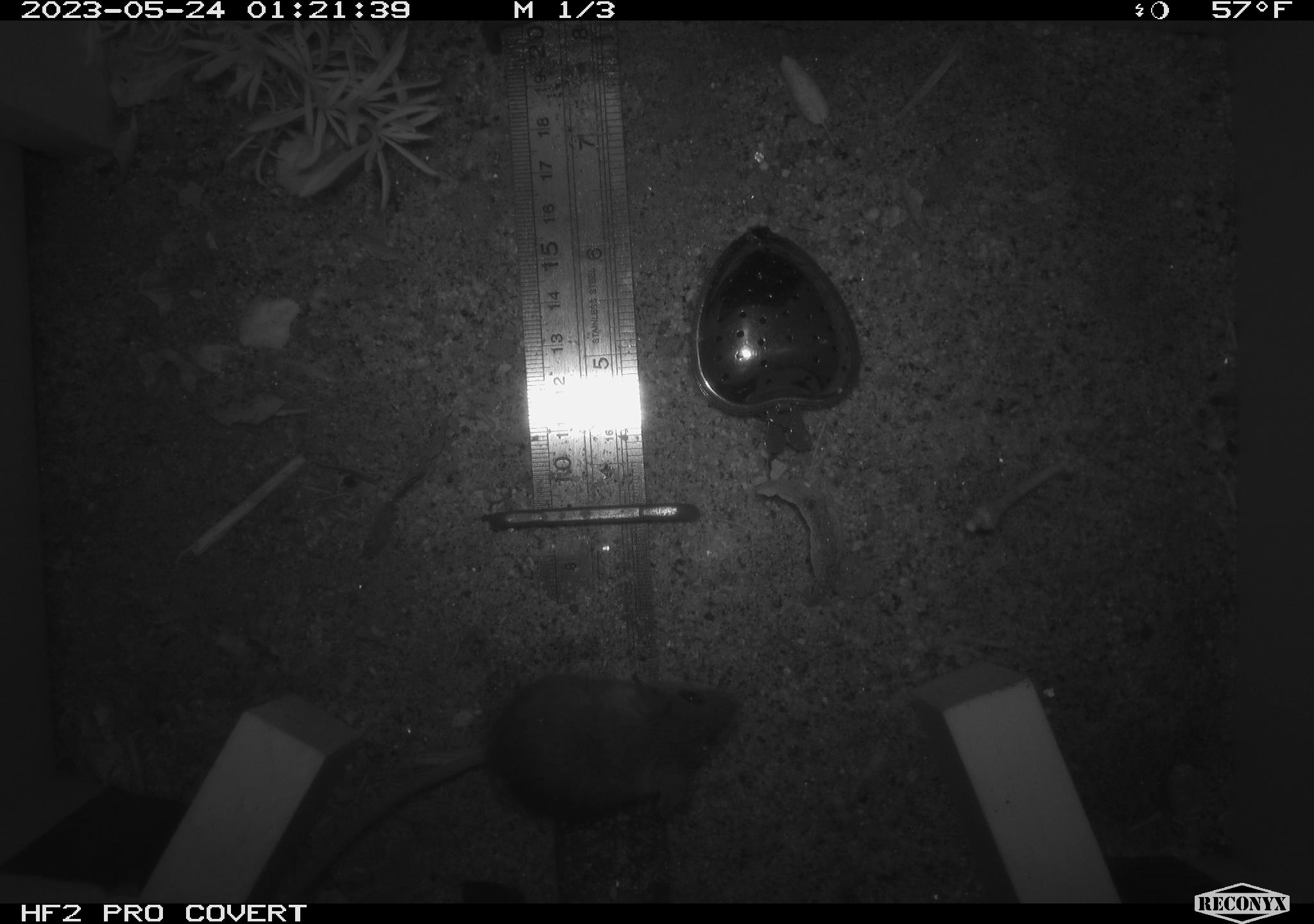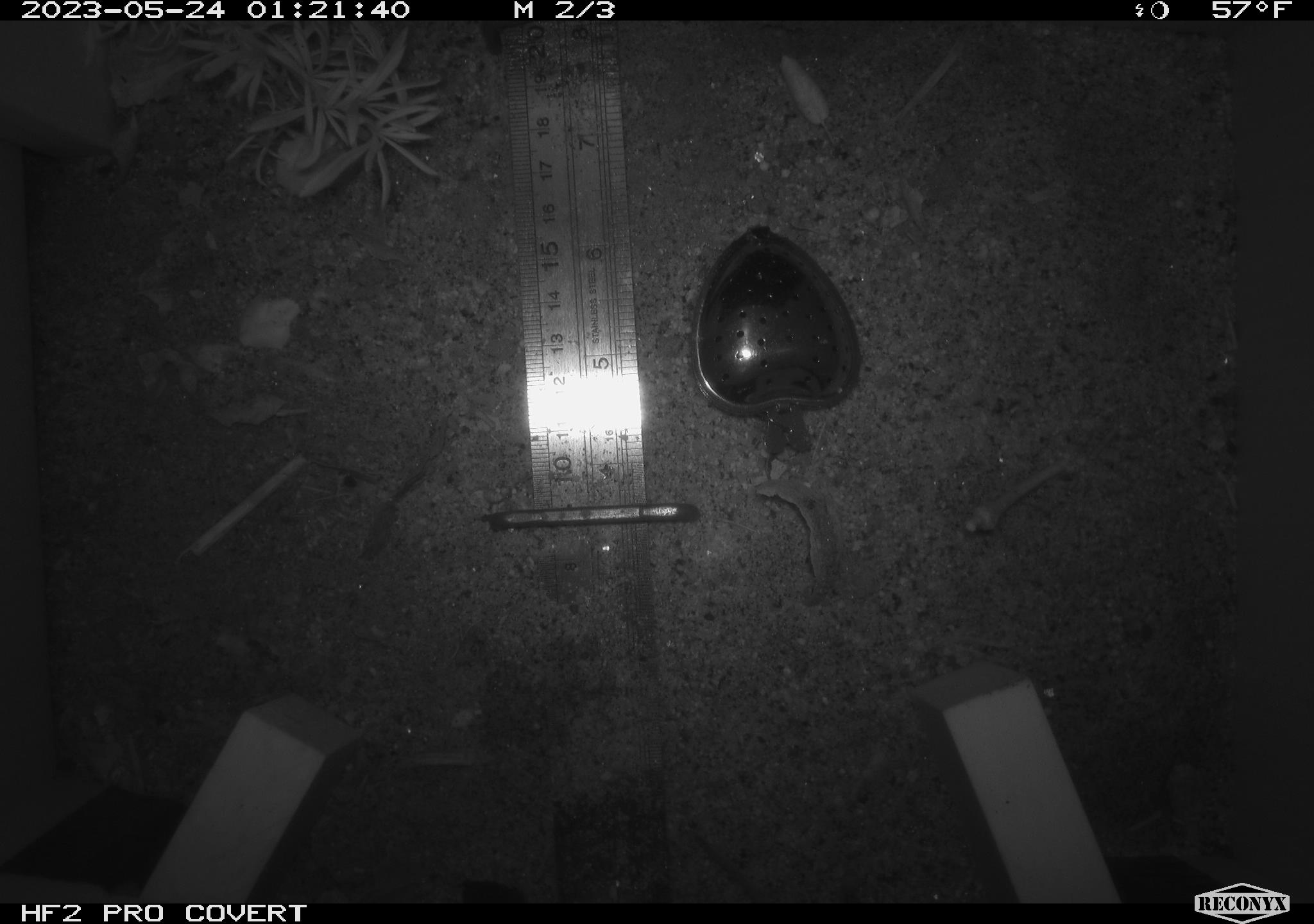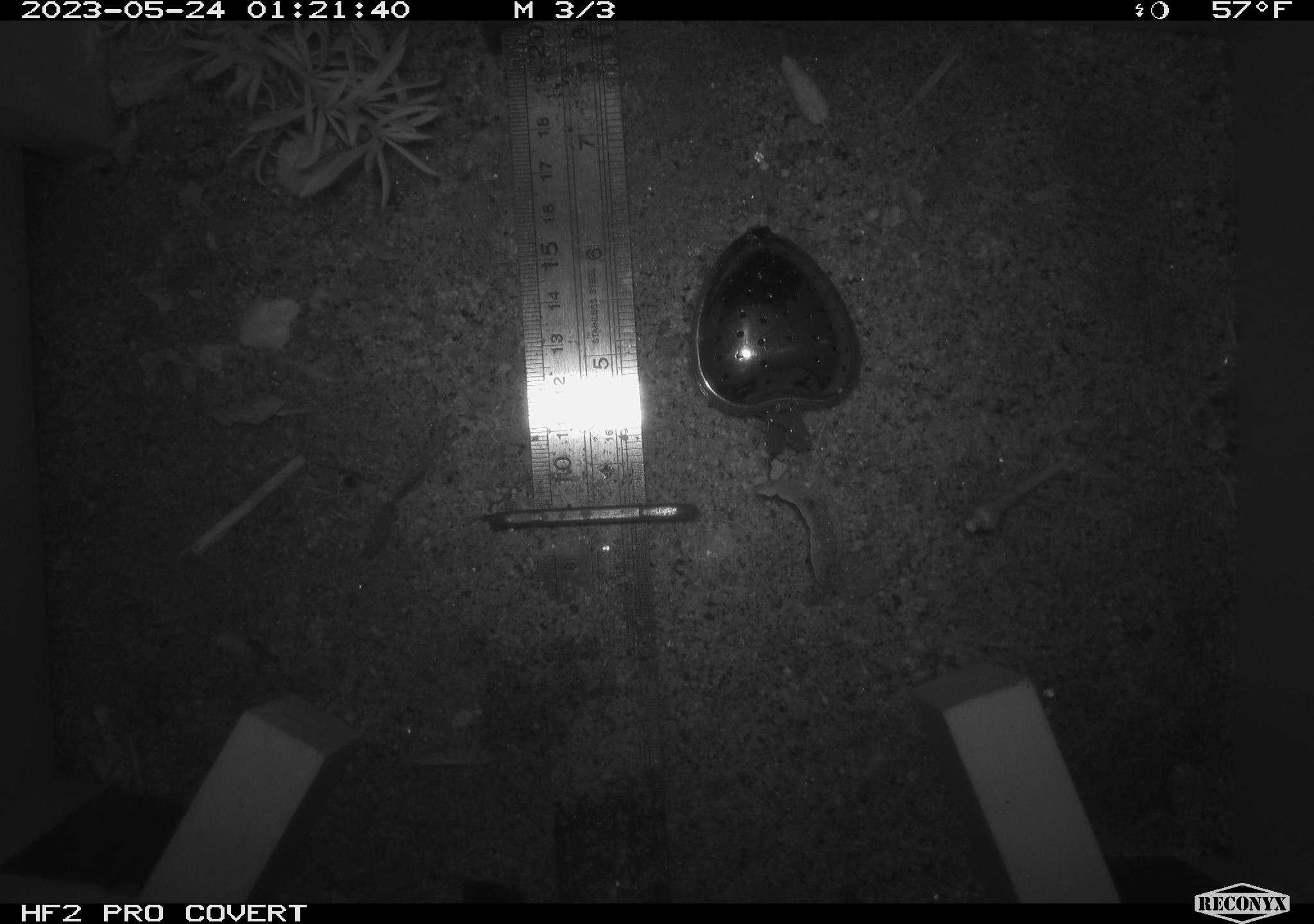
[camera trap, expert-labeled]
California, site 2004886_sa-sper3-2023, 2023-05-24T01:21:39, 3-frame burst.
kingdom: Animalia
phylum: Chordata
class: Mammalia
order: Rodentia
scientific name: Rodentia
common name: mouse species